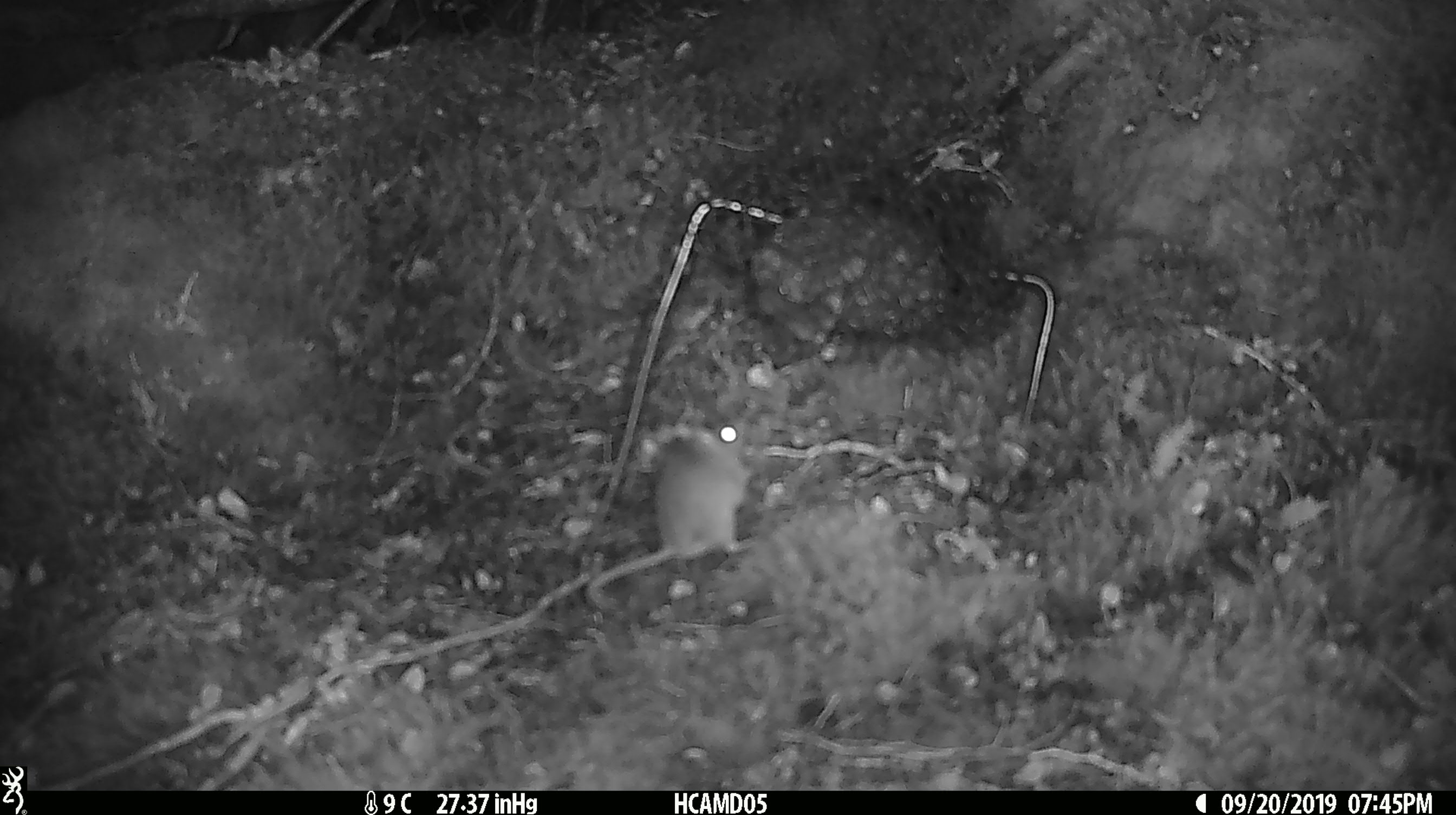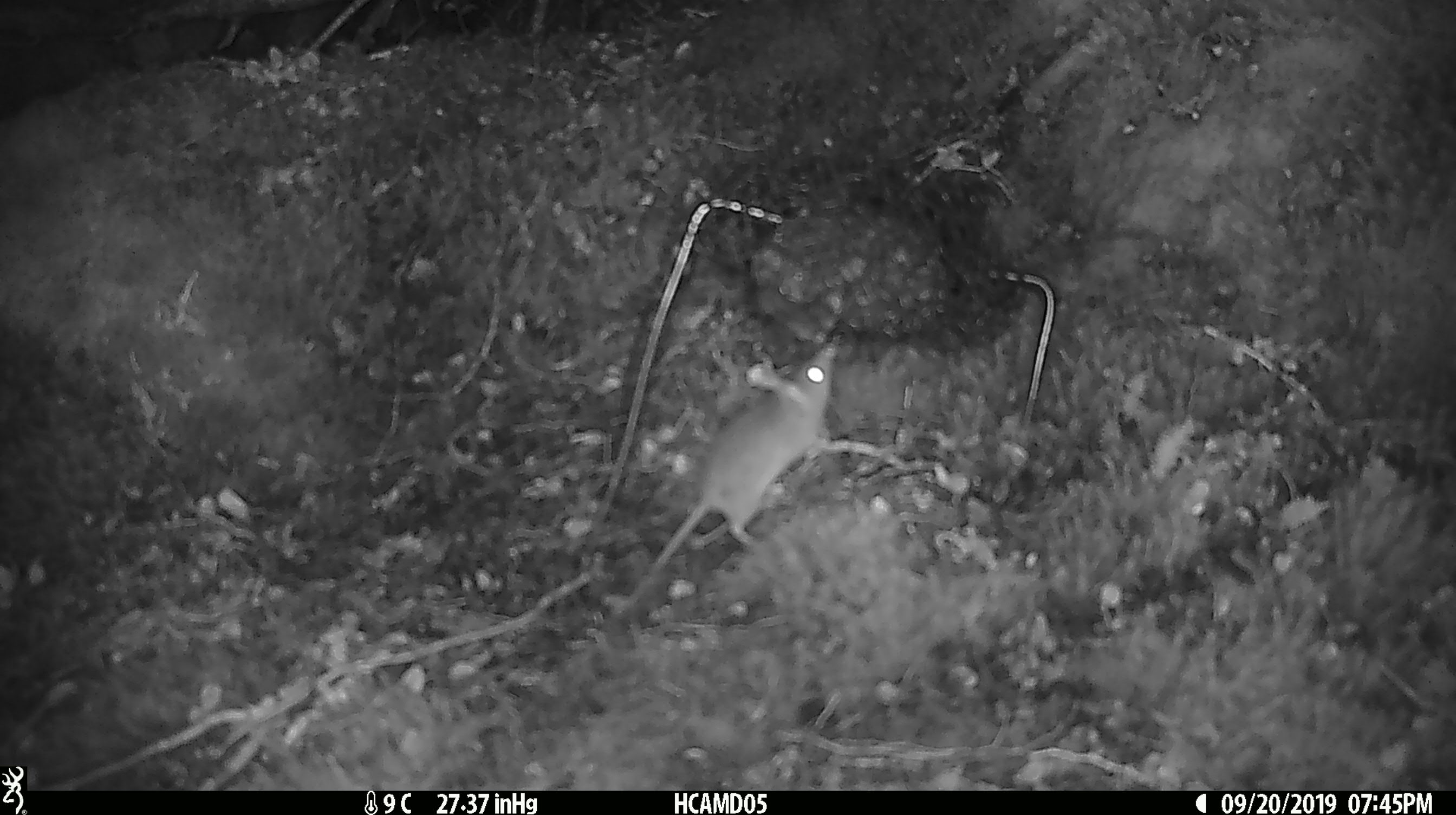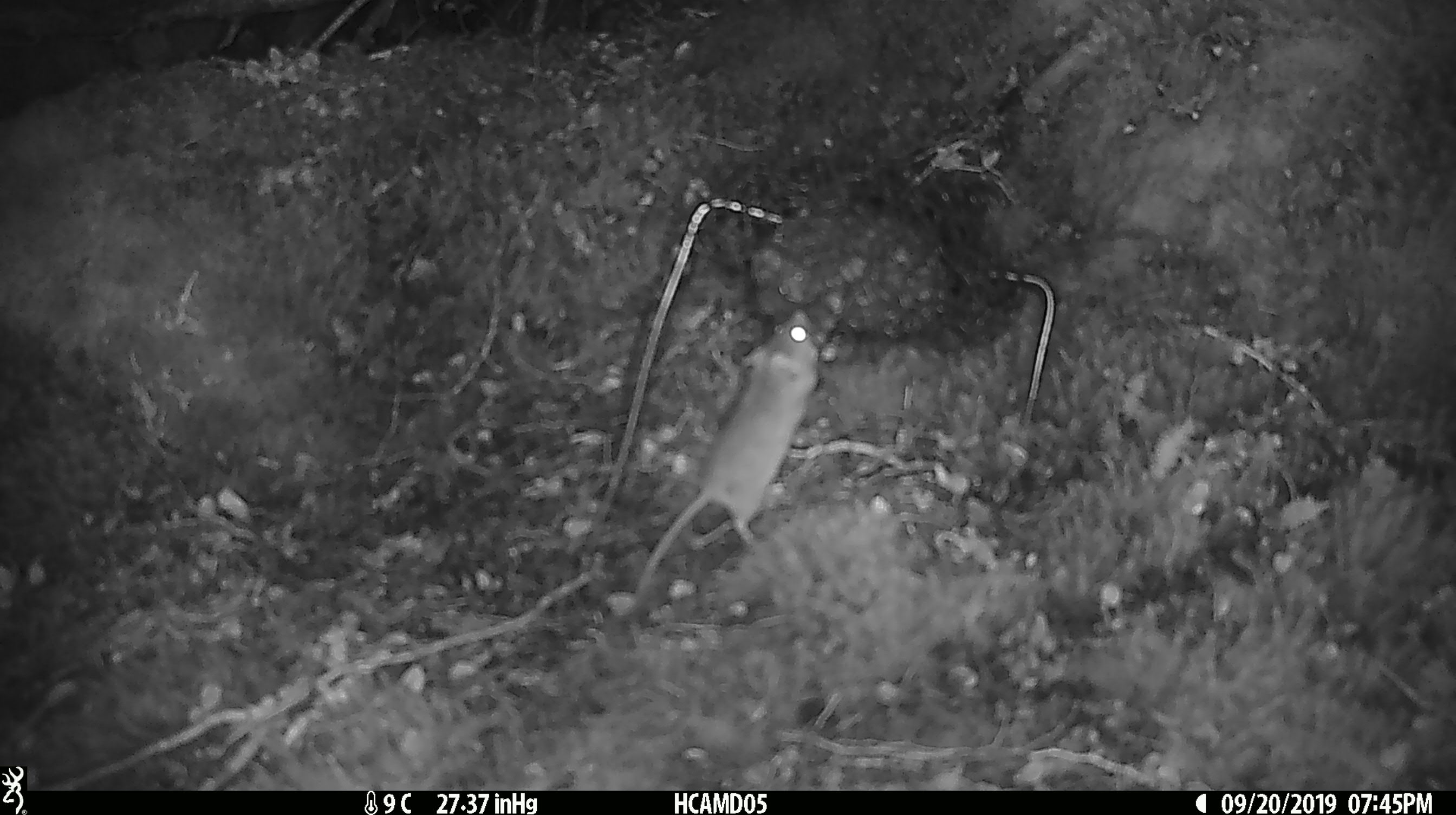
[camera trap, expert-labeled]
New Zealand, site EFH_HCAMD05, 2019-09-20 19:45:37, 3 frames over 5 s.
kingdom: Animalia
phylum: Chordata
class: Mammalia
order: Rodentia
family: Muridae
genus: Mus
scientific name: Mus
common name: mouse